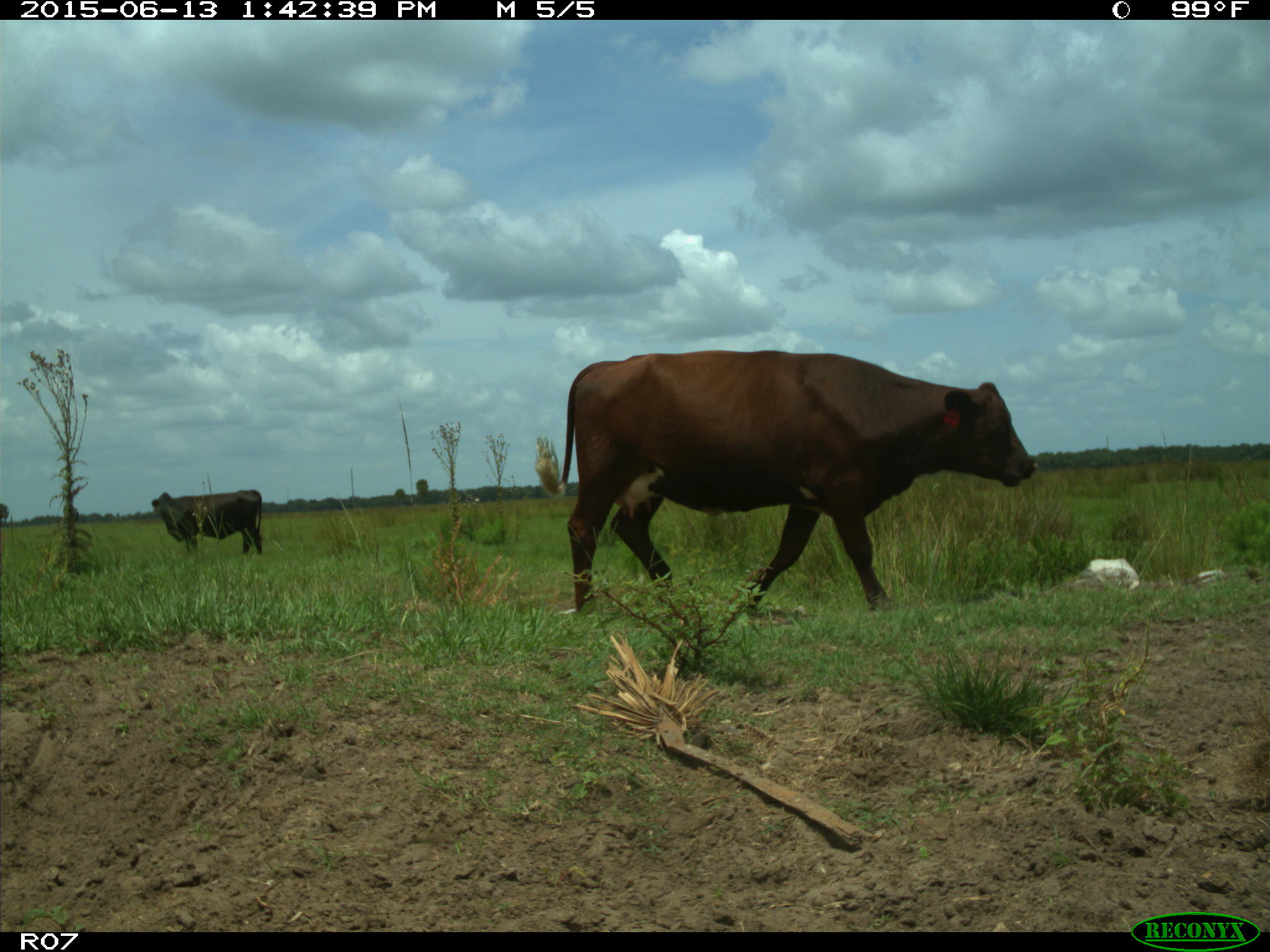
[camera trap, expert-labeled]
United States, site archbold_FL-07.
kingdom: Animalia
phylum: Chordata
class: Mammalia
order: Artiodactyla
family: Bovidae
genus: Bos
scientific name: Bos taurus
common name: domestic cow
Bos taurus (domestic cow).